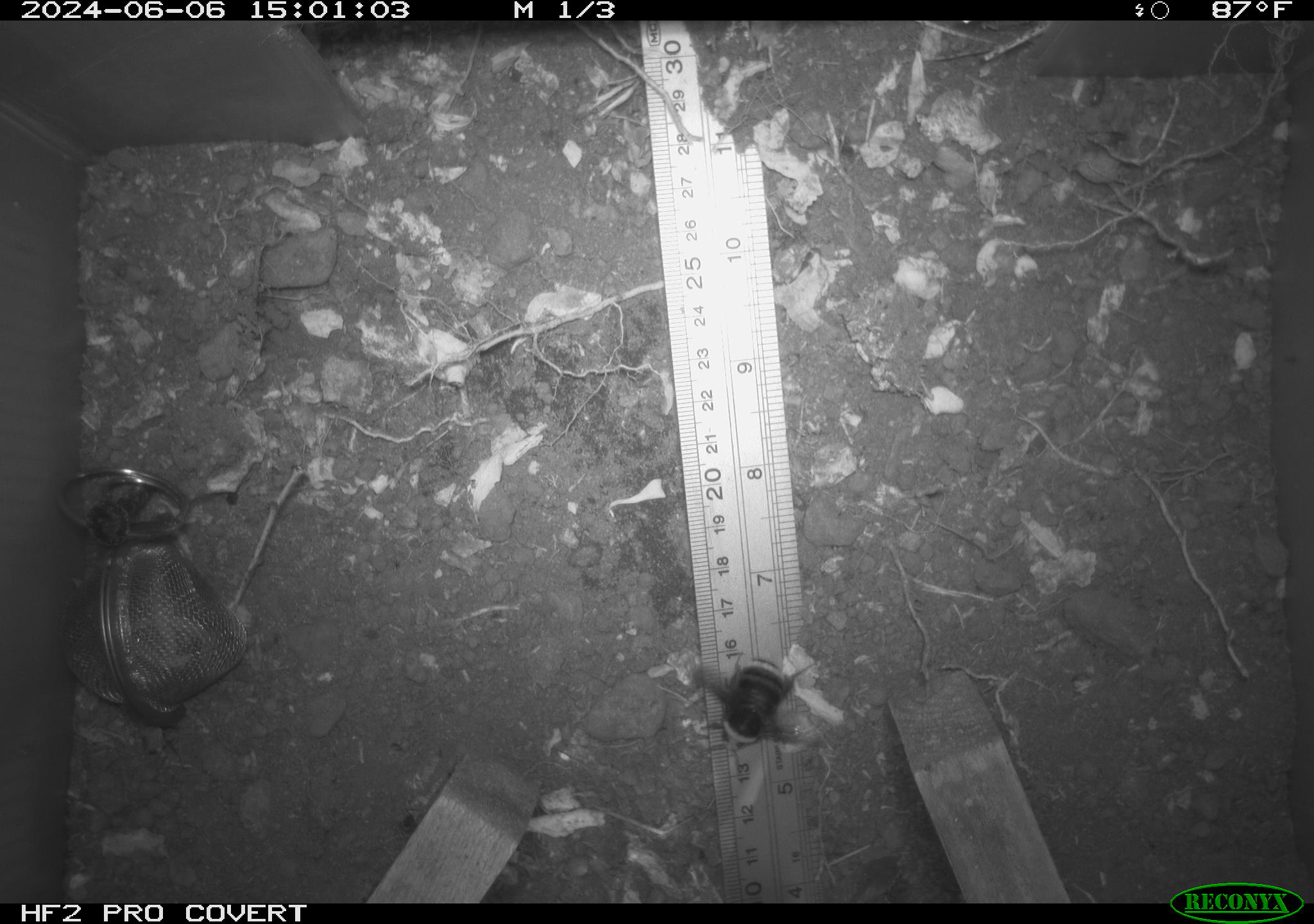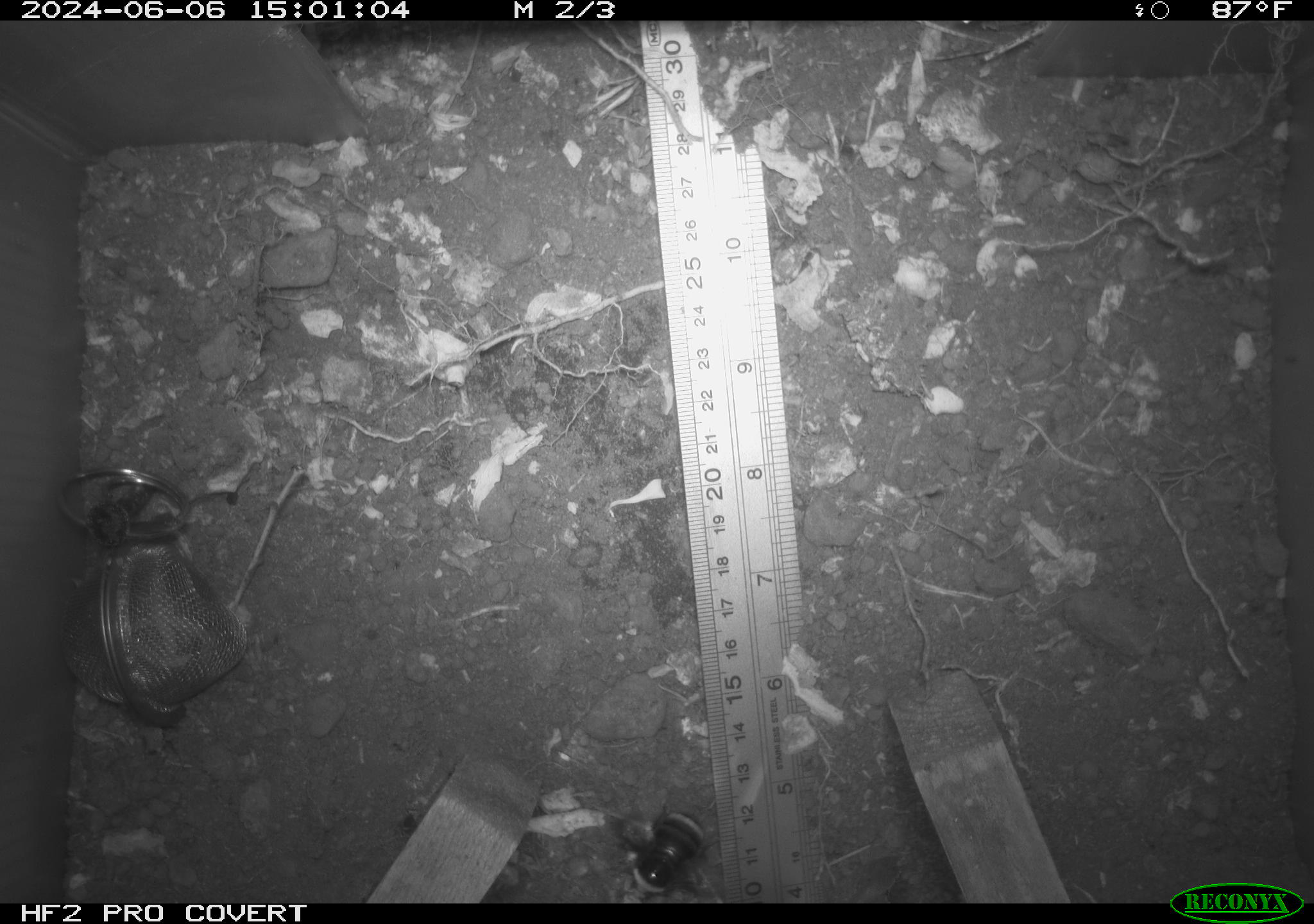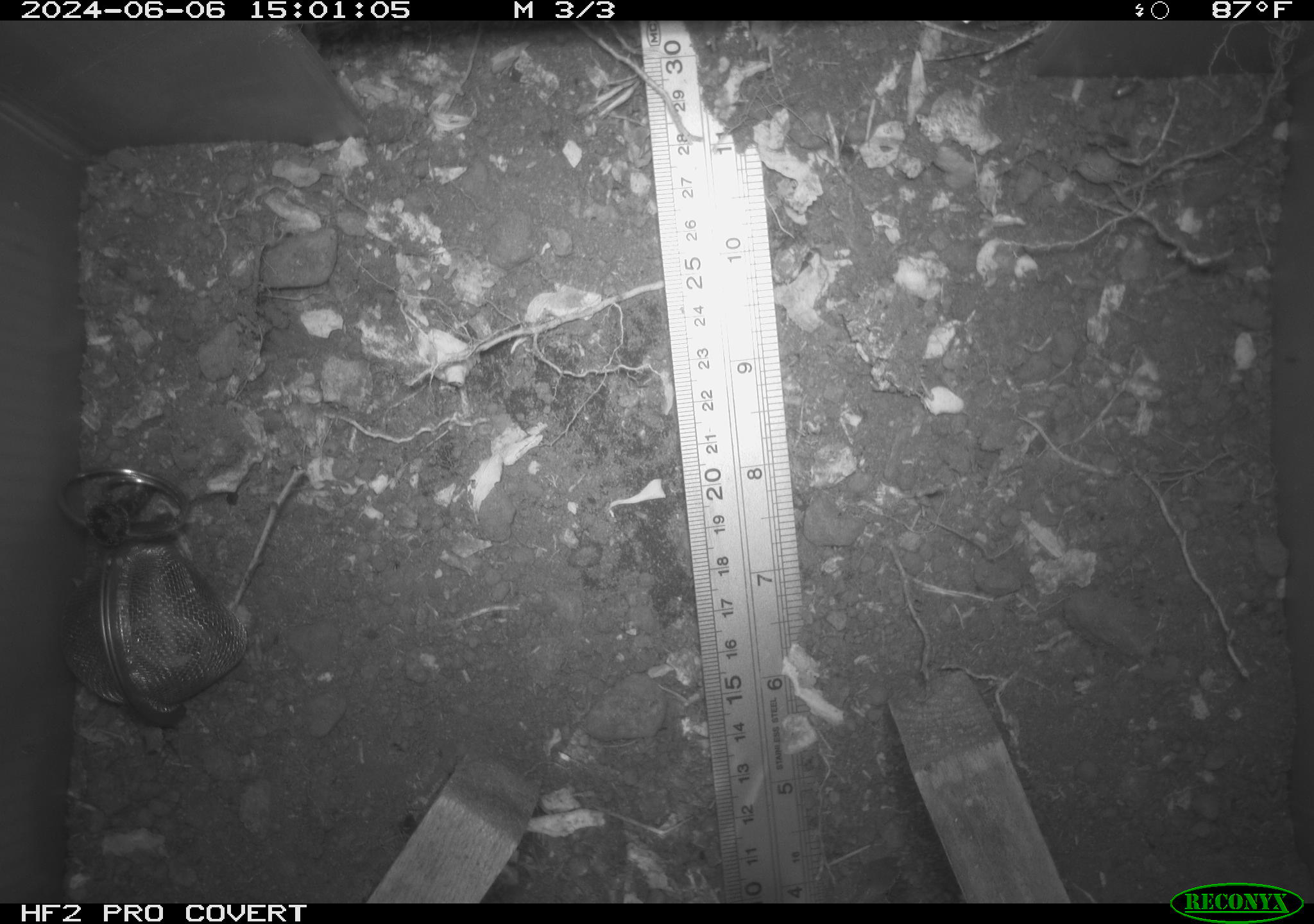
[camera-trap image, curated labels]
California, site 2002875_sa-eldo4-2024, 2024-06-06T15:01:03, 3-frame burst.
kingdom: Animalia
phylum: Arthropoda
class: Insecta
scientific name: Insecta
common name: insect